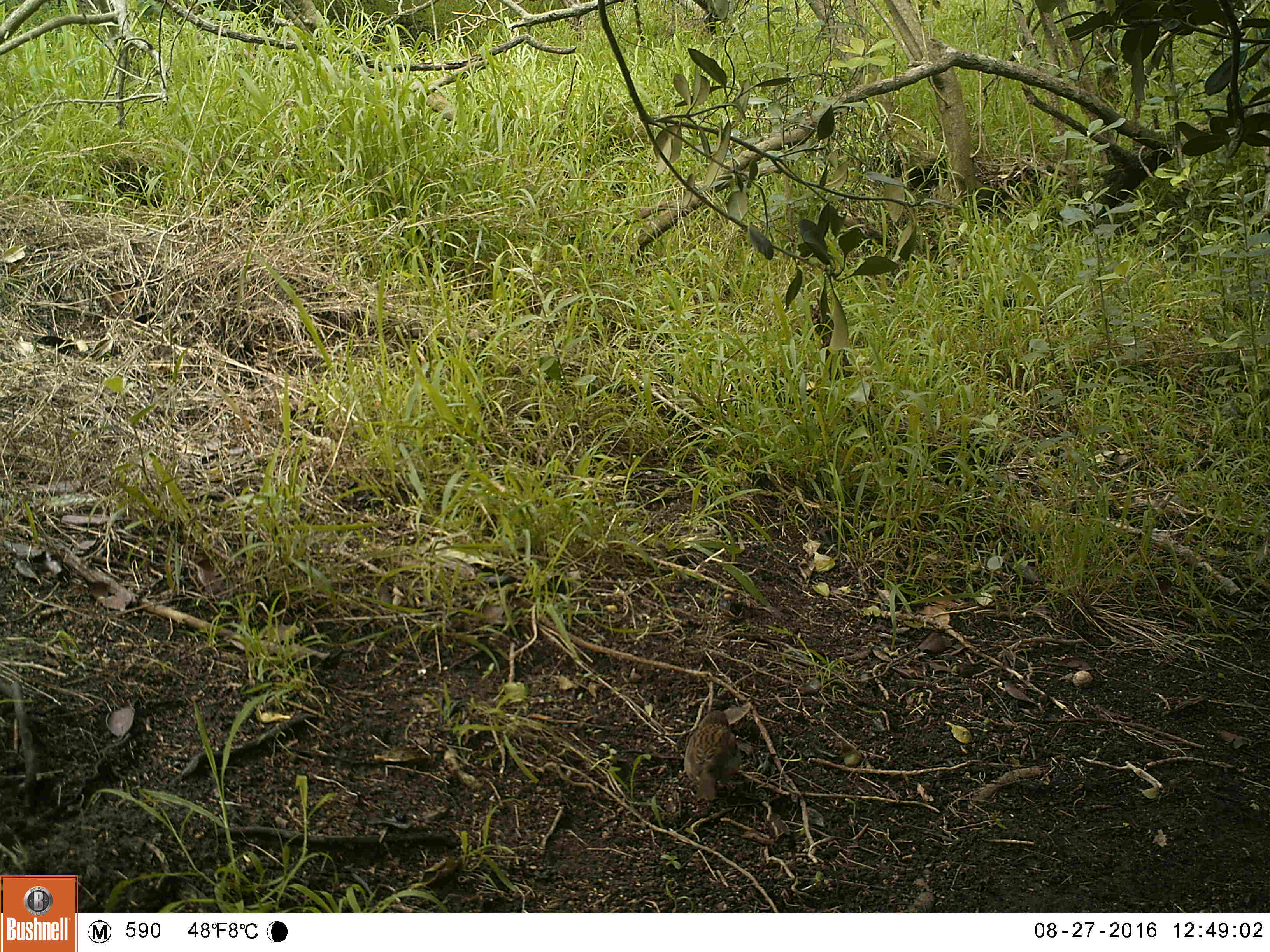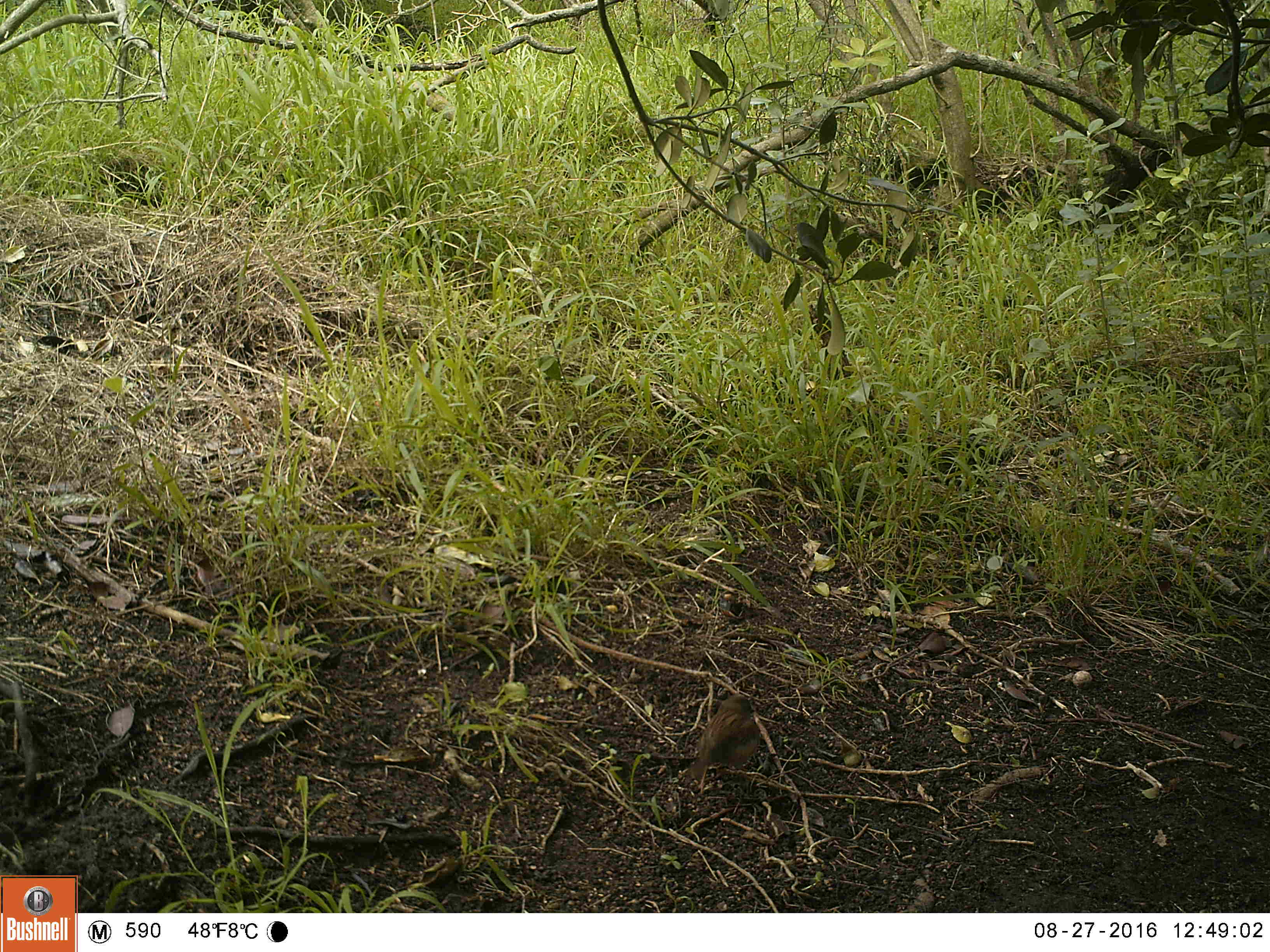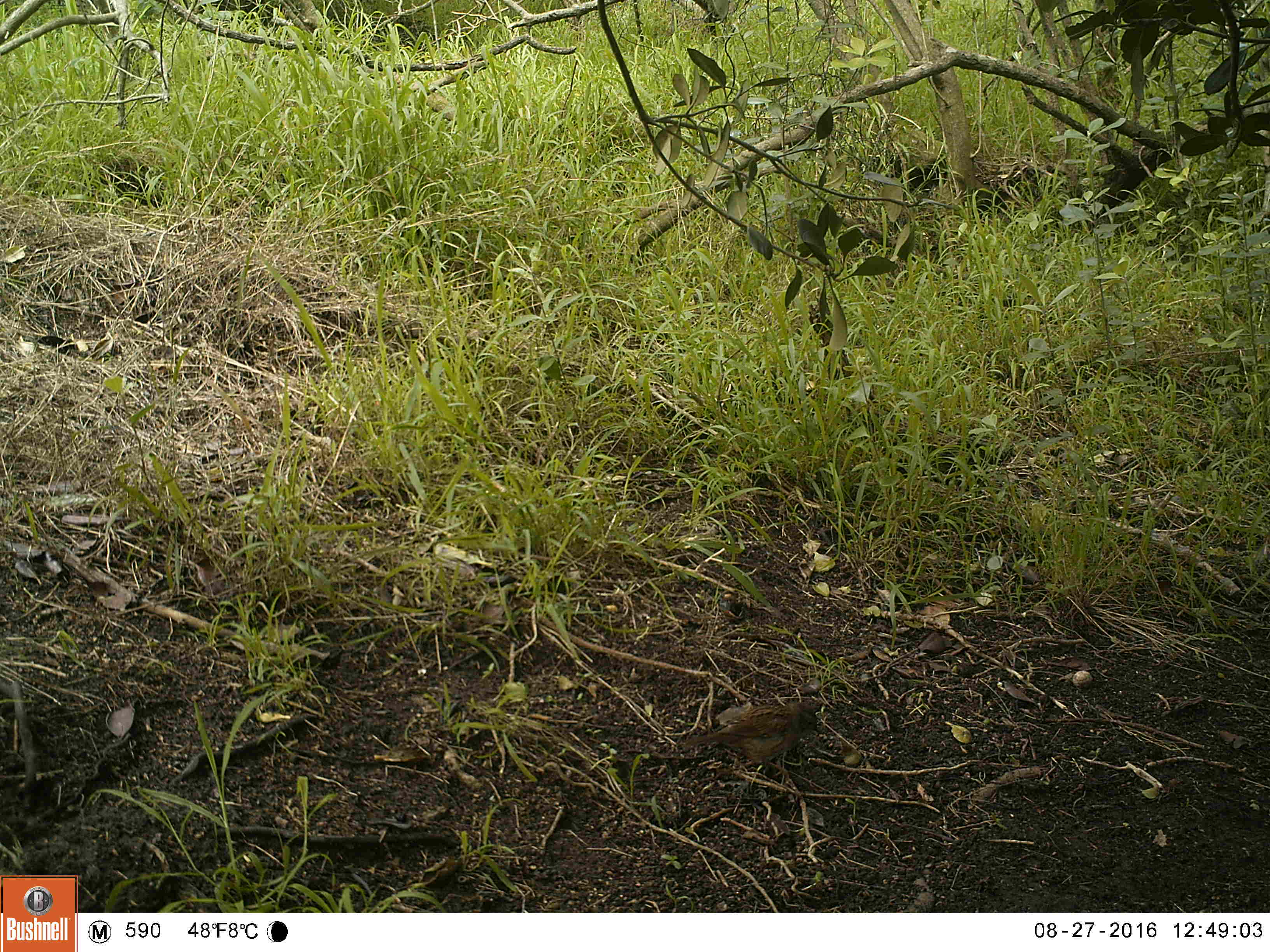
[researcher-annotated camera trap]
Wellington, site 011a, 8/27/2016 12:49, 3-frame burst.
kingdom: Animalia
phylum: Chordata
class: Aves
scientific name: Aves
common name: bird